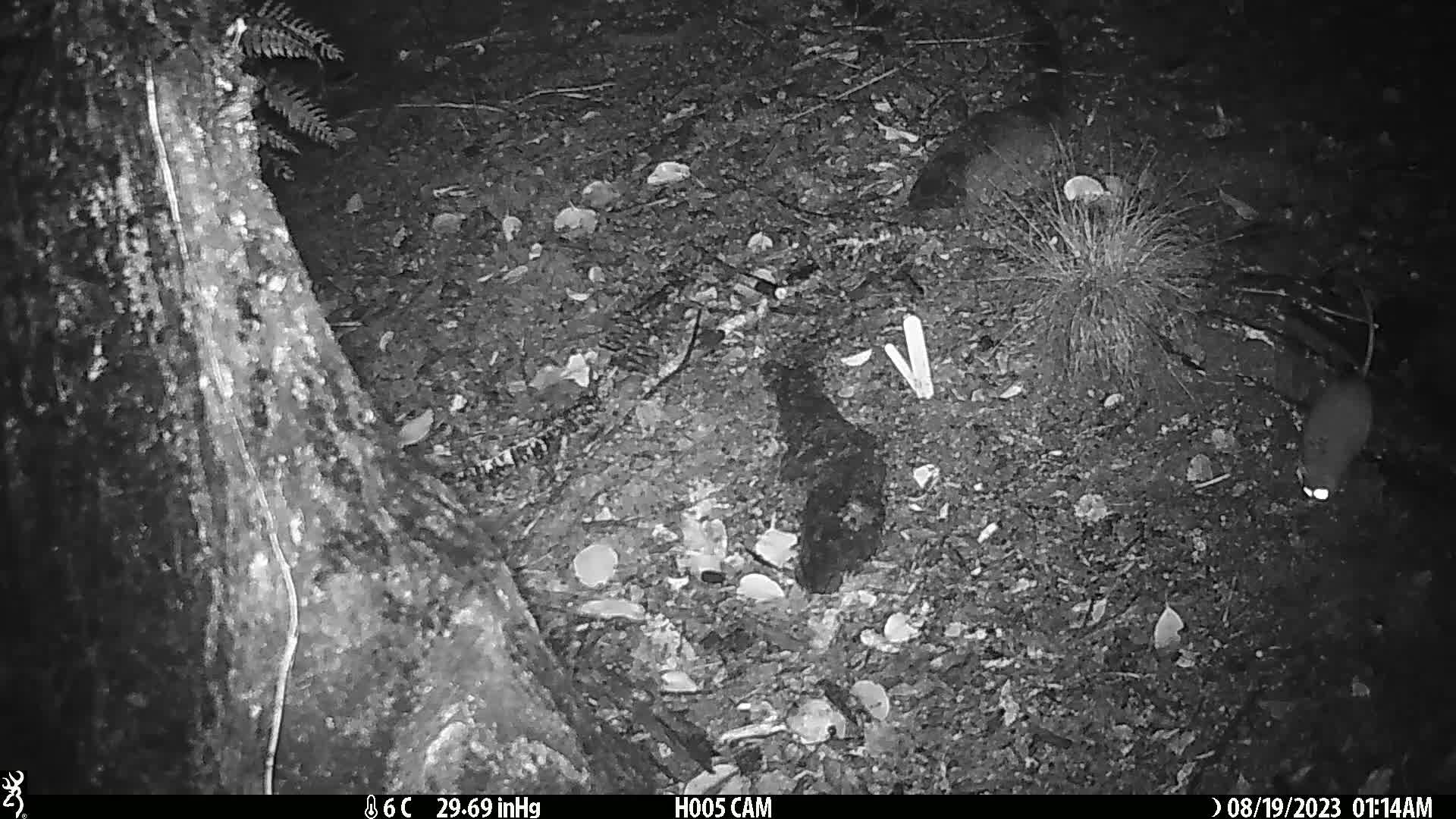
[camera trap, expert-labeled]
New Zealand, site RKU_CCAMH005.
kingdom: Animalia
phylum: Chordata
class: Mammalia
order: Rodentia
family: Muridae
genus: Rattus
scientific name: Rattus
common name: rat